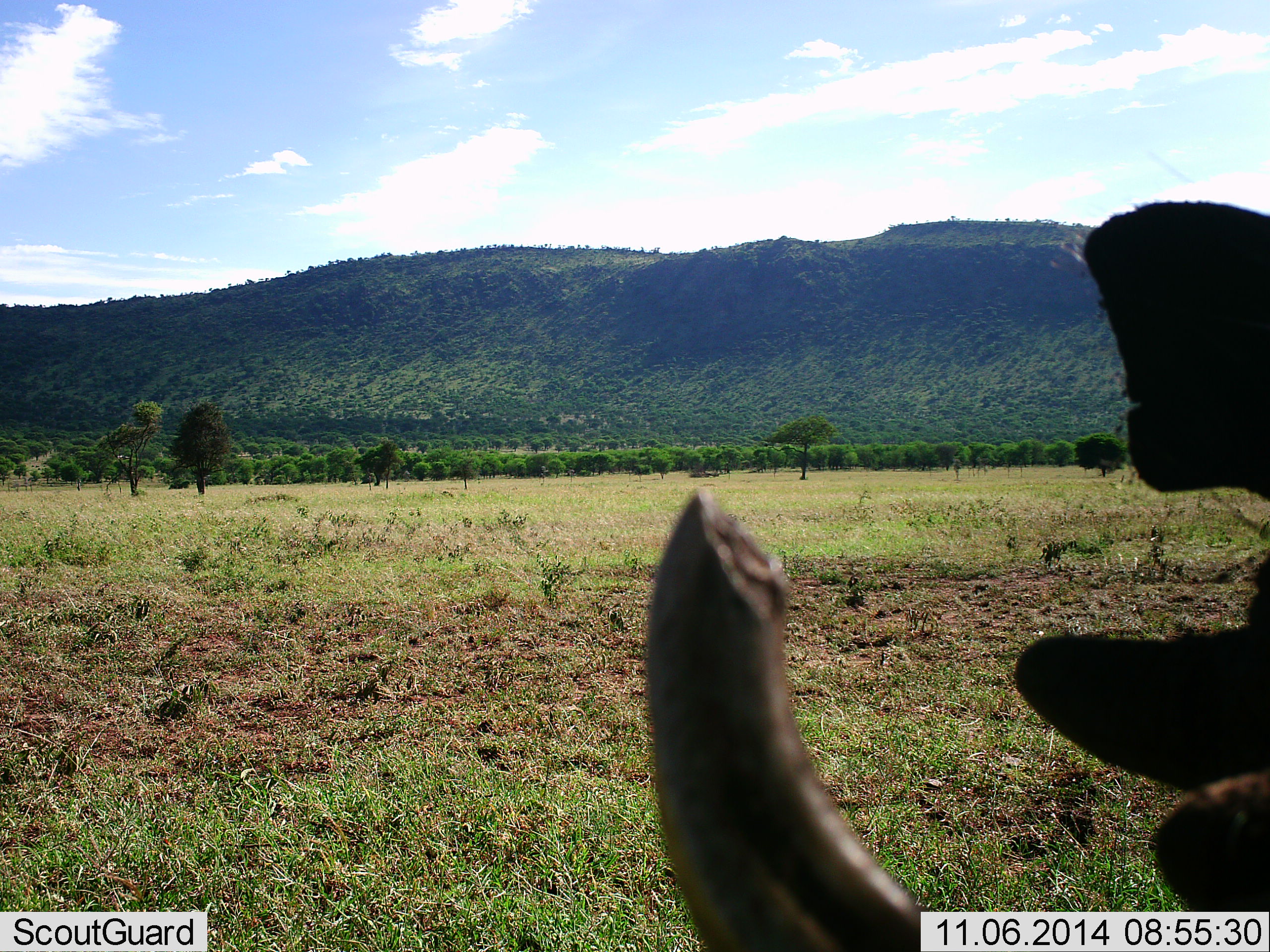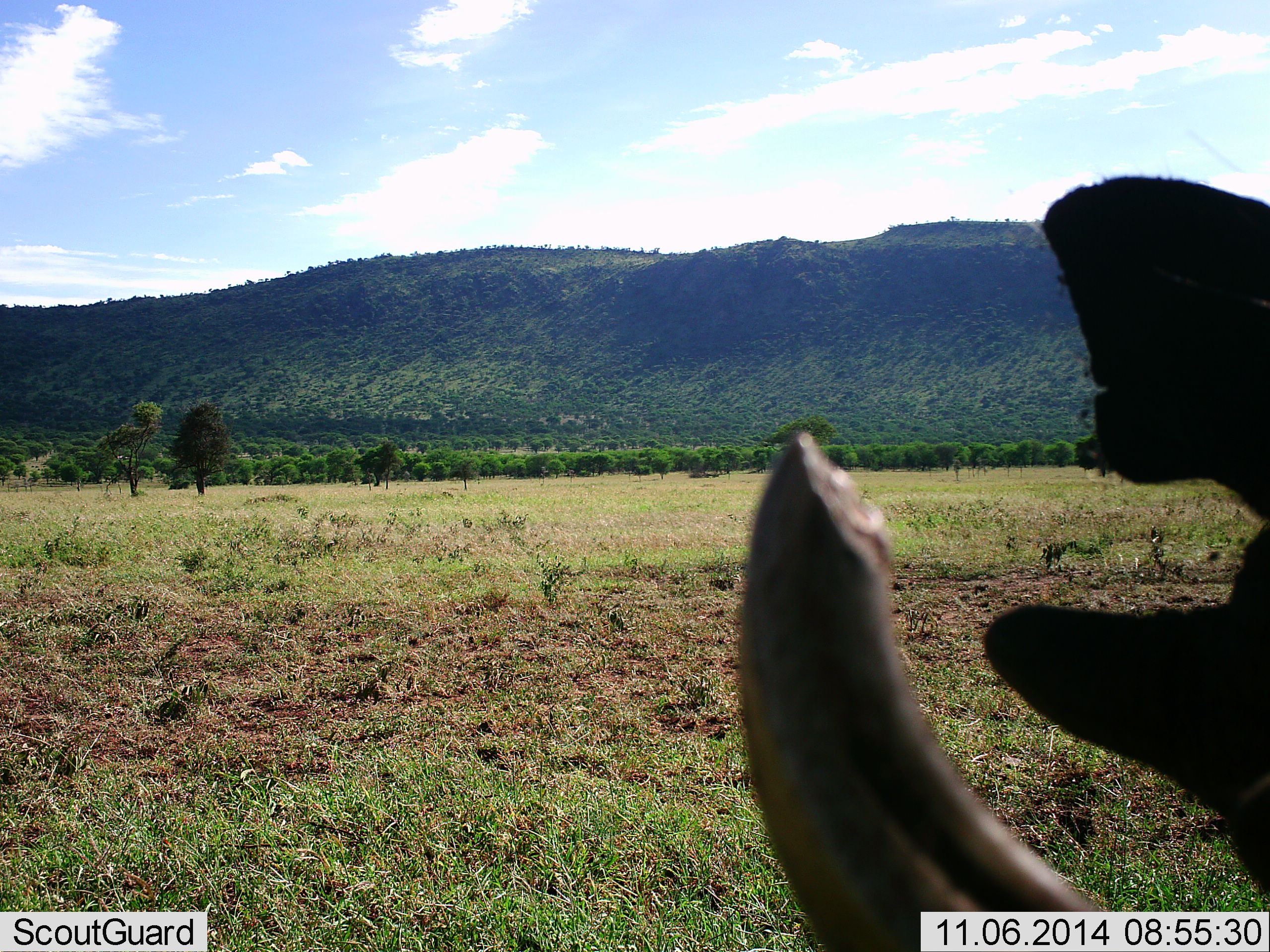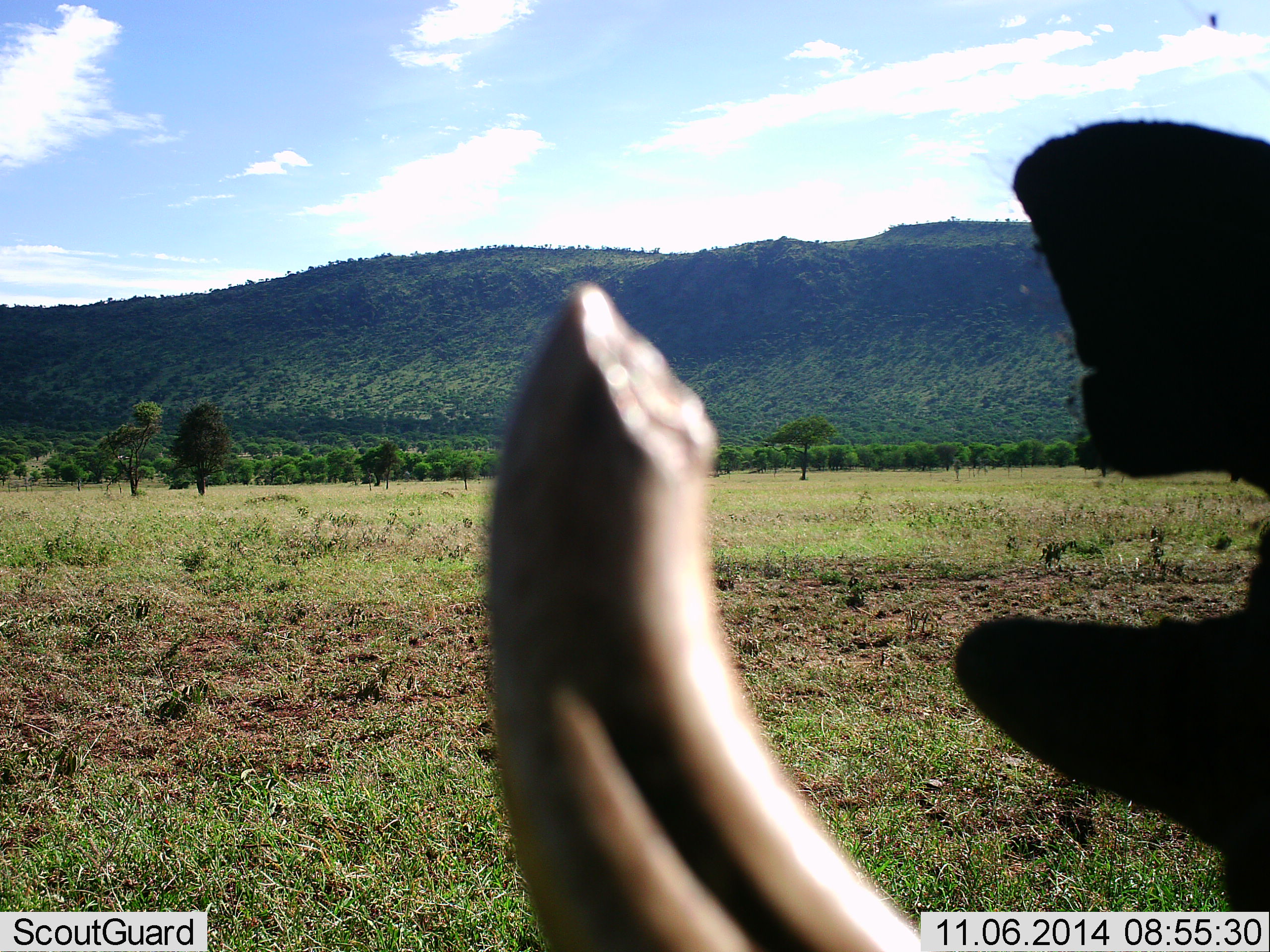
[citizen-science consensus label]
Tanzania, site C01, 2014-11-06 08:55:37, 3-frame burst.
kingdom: Animalia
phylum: Chordata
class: Mammalia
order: Artiodactyla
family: Suidae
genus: Phacochoerus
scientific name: Phacochoerus africanus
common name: warthog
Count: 1.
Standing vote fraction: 70%.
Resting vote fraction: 0%.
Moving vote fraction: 30%.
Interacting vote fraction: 0%.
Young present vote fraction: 0%.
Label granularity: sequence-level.